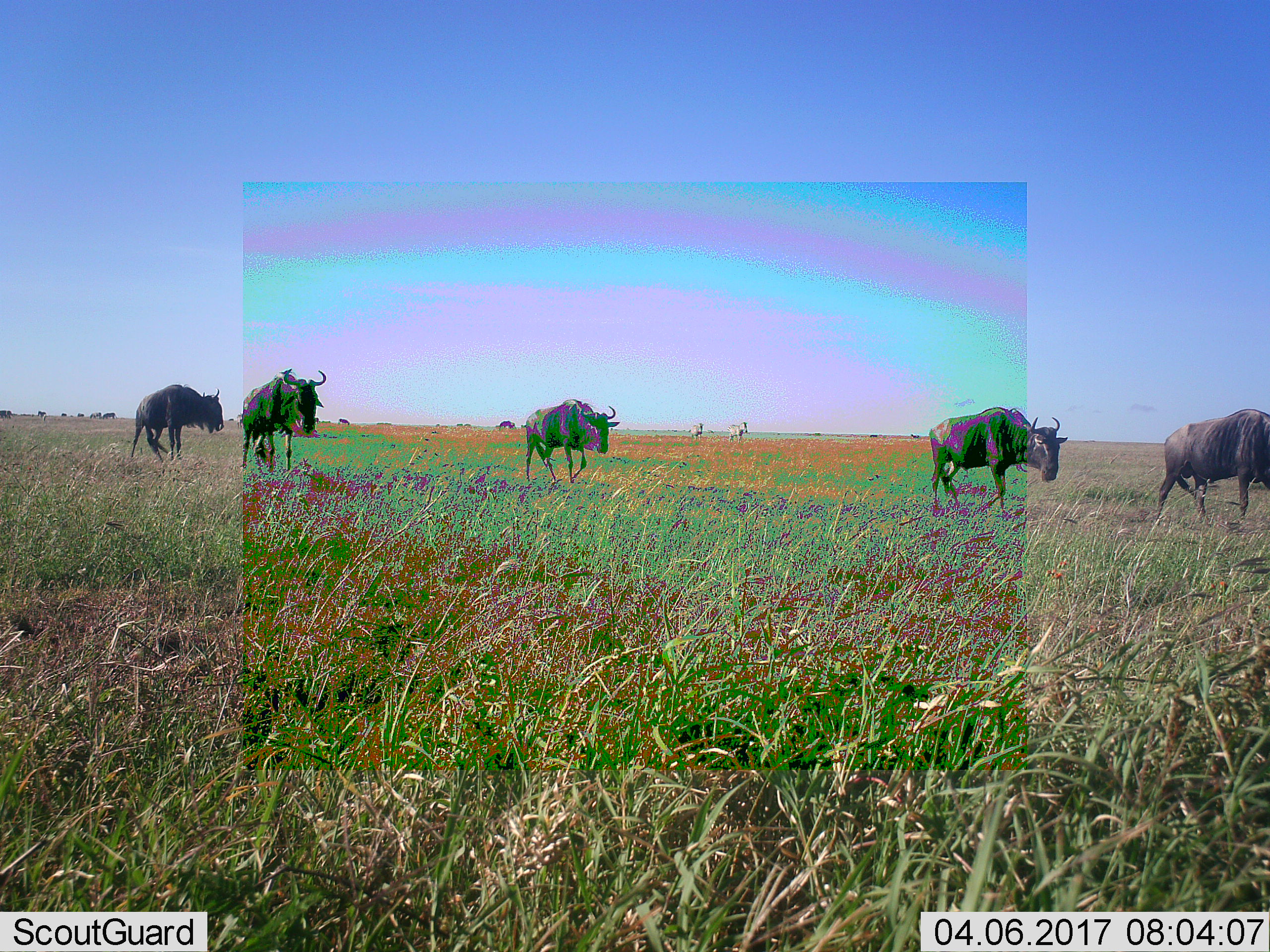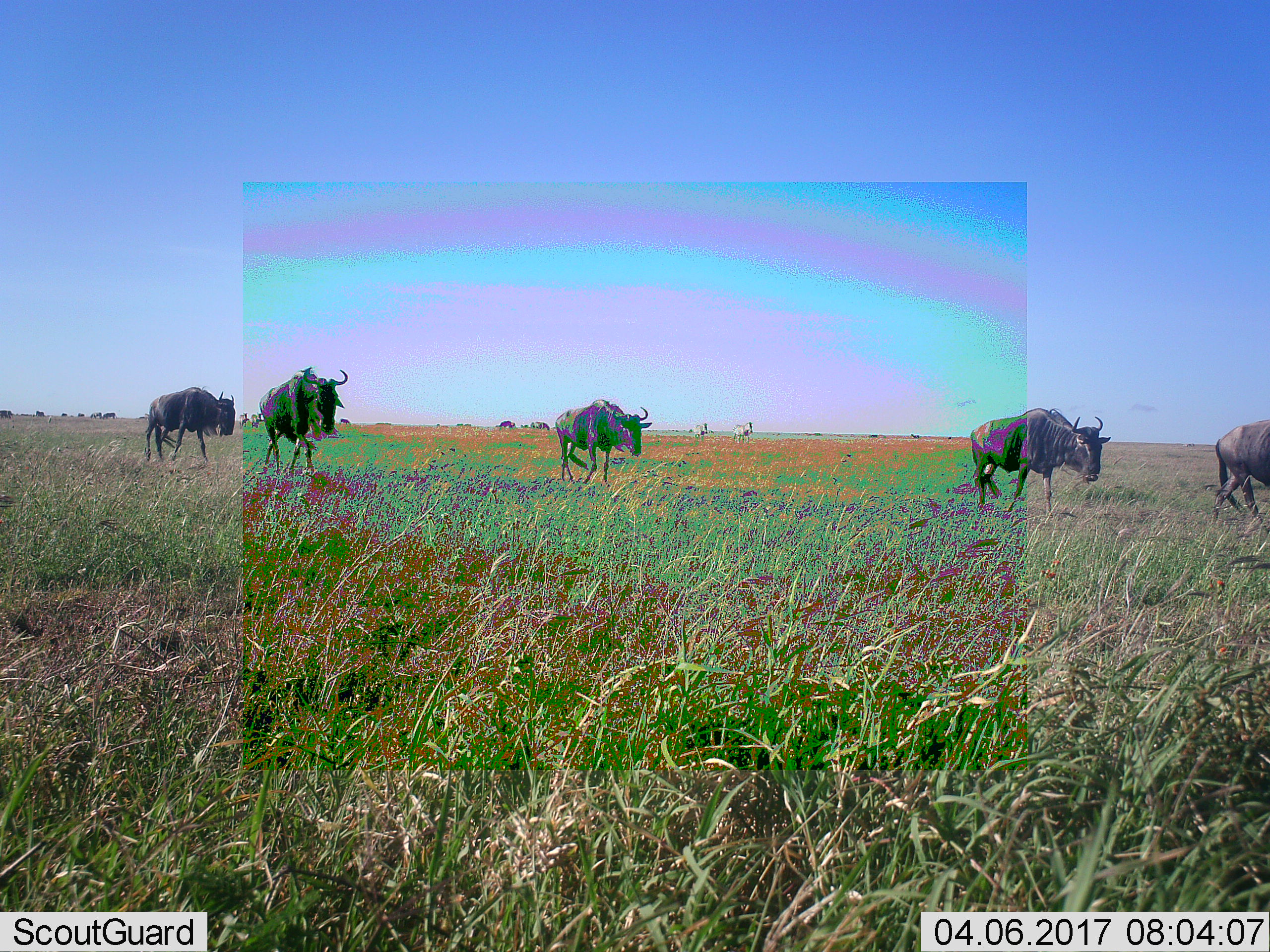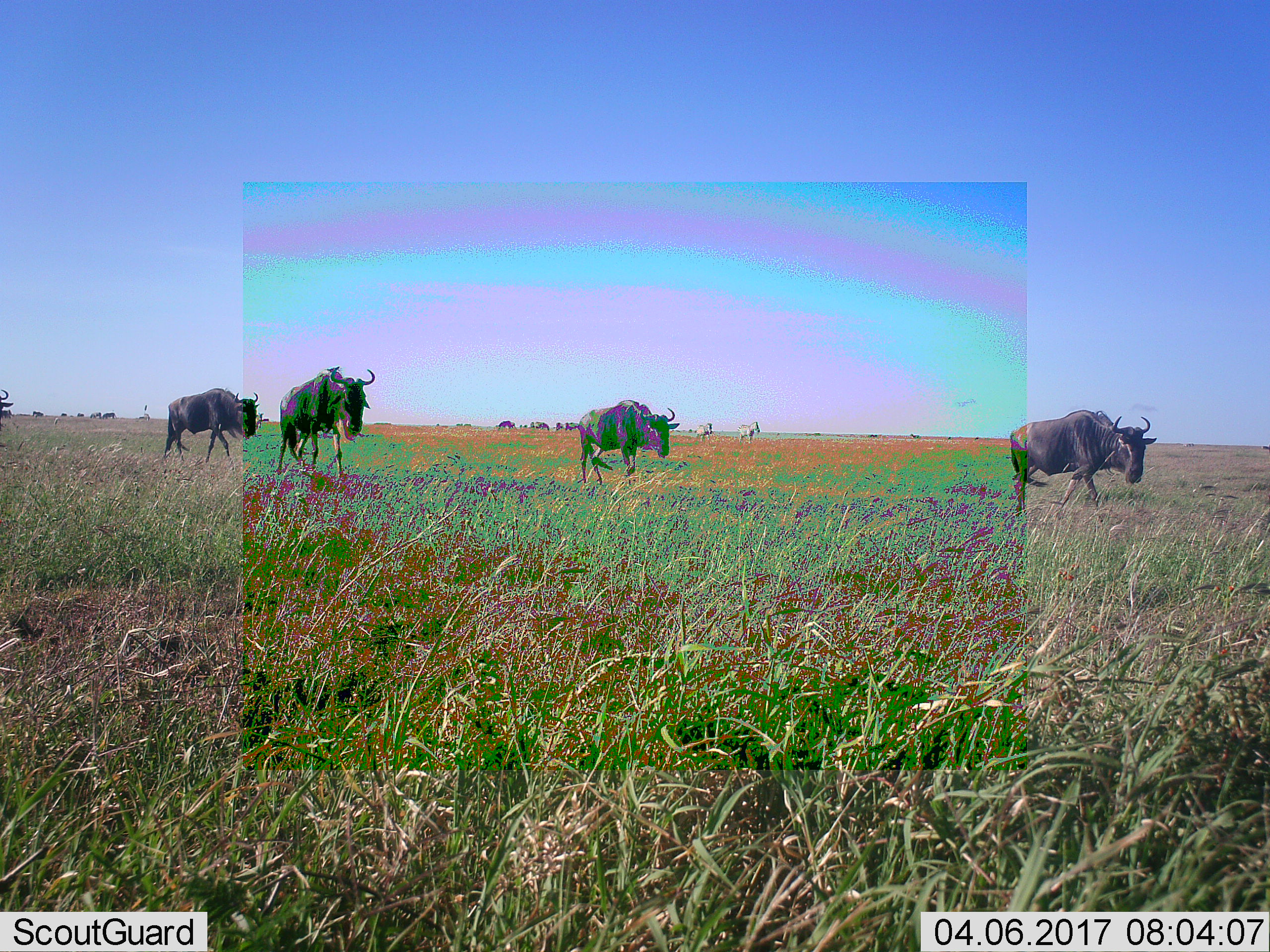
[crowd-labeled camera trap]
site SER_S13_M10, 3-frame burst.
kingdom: Animalia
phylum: Chordata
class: Mammalia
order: Artiodactyla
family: Bovidae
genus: Connochaetes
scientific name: Connochaetes taurinus taurinus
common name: blue wildebeest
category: wildebeestblue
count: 6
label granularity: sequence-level